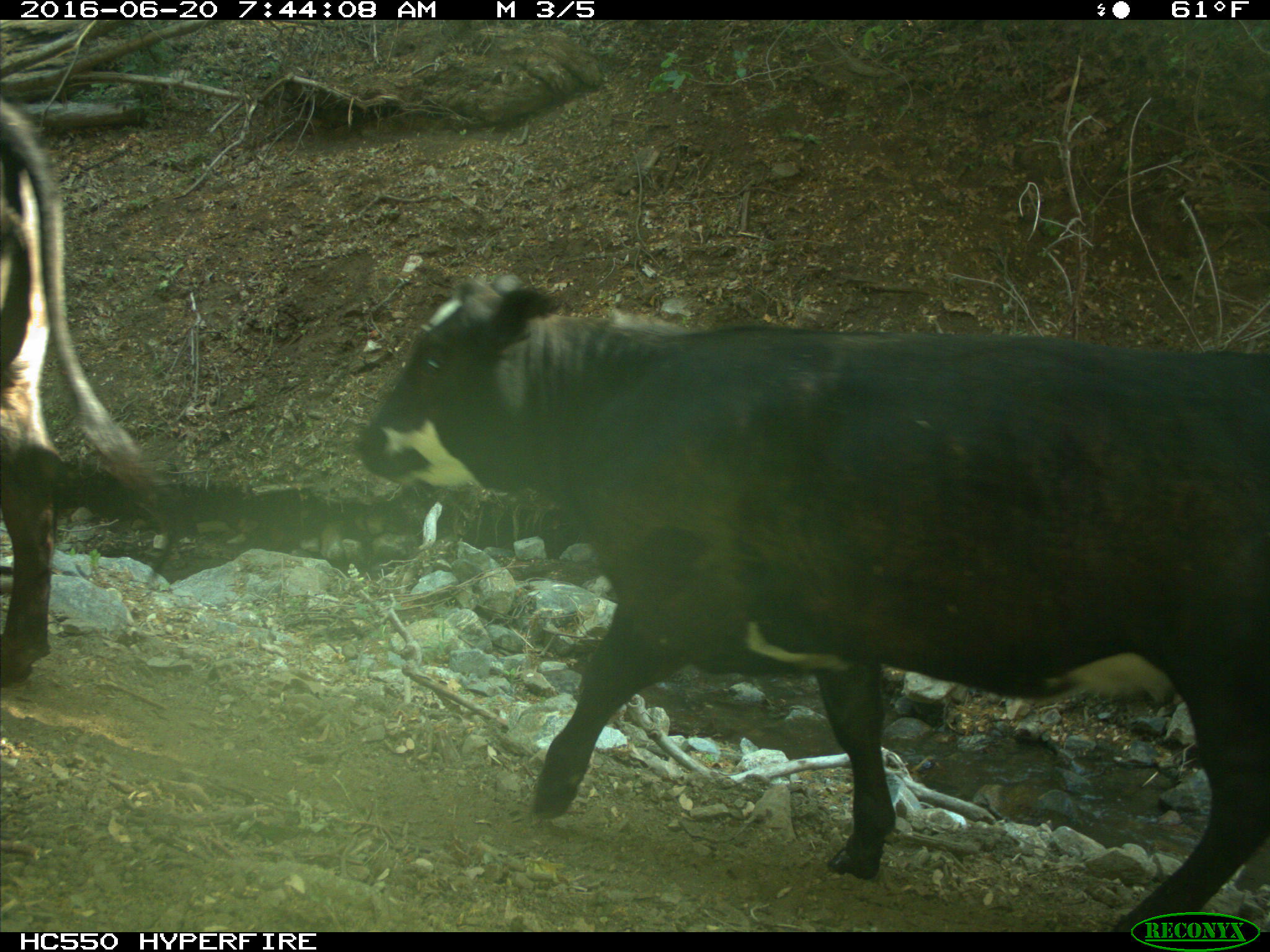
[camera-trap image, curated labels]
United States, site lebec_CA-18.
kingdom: Animalia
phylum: Chordata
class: Mammalia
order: Artiodactyla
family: Bovidae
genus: Bos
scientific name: Bos taurus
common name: domestic cow